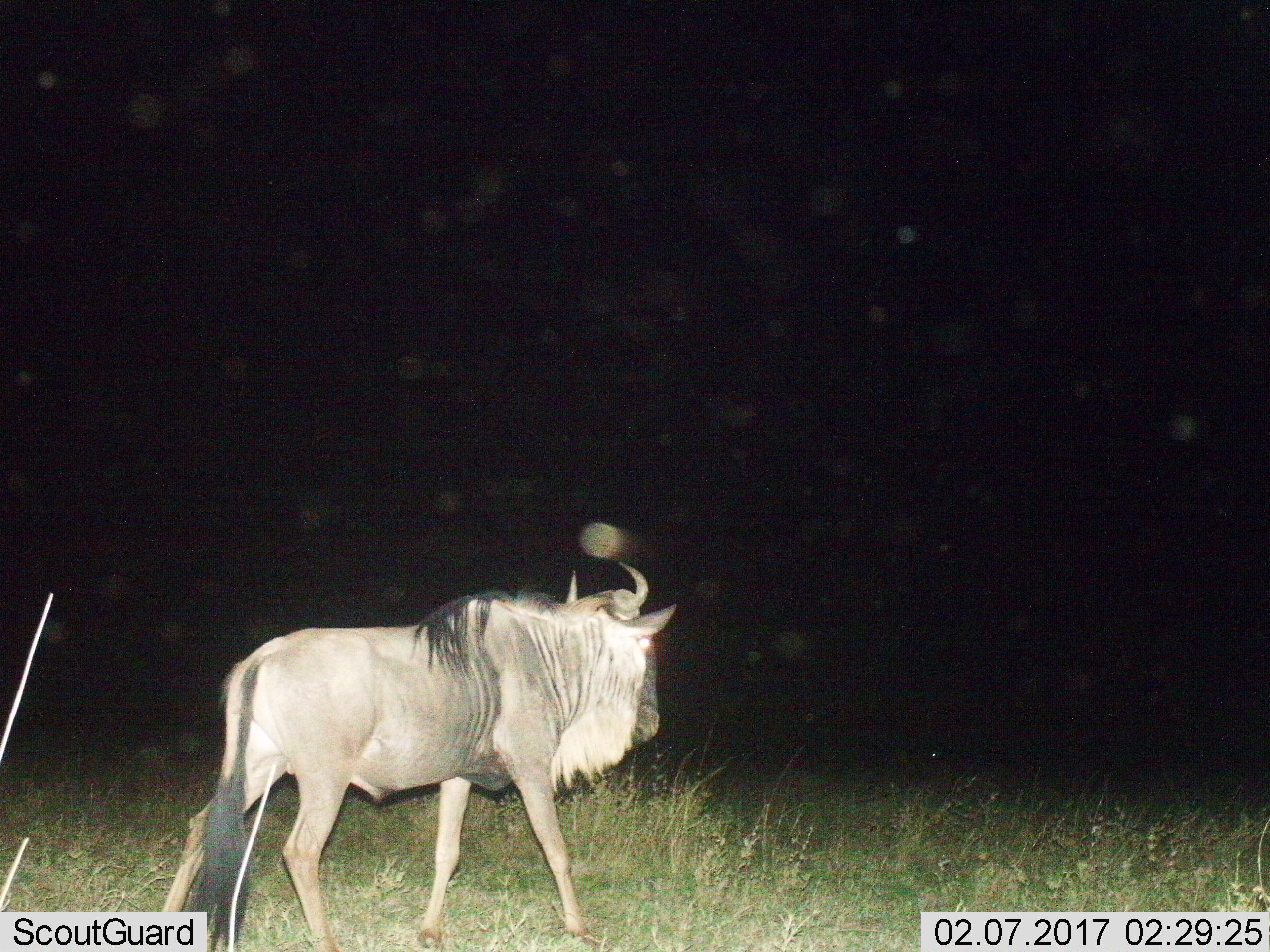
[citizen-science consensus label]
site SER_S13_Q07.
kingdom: Animalia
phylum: Chordata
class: Mammalia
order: Artiodactyla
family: Bovidae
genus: Connochaetes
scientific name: Connochaetes taurinus taurinus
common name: blue wildebeest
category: wildebeestblue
Wildebeestblue (blue wildebeest) (Connochaetes taurinus taurinus), count 1. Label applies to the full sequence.